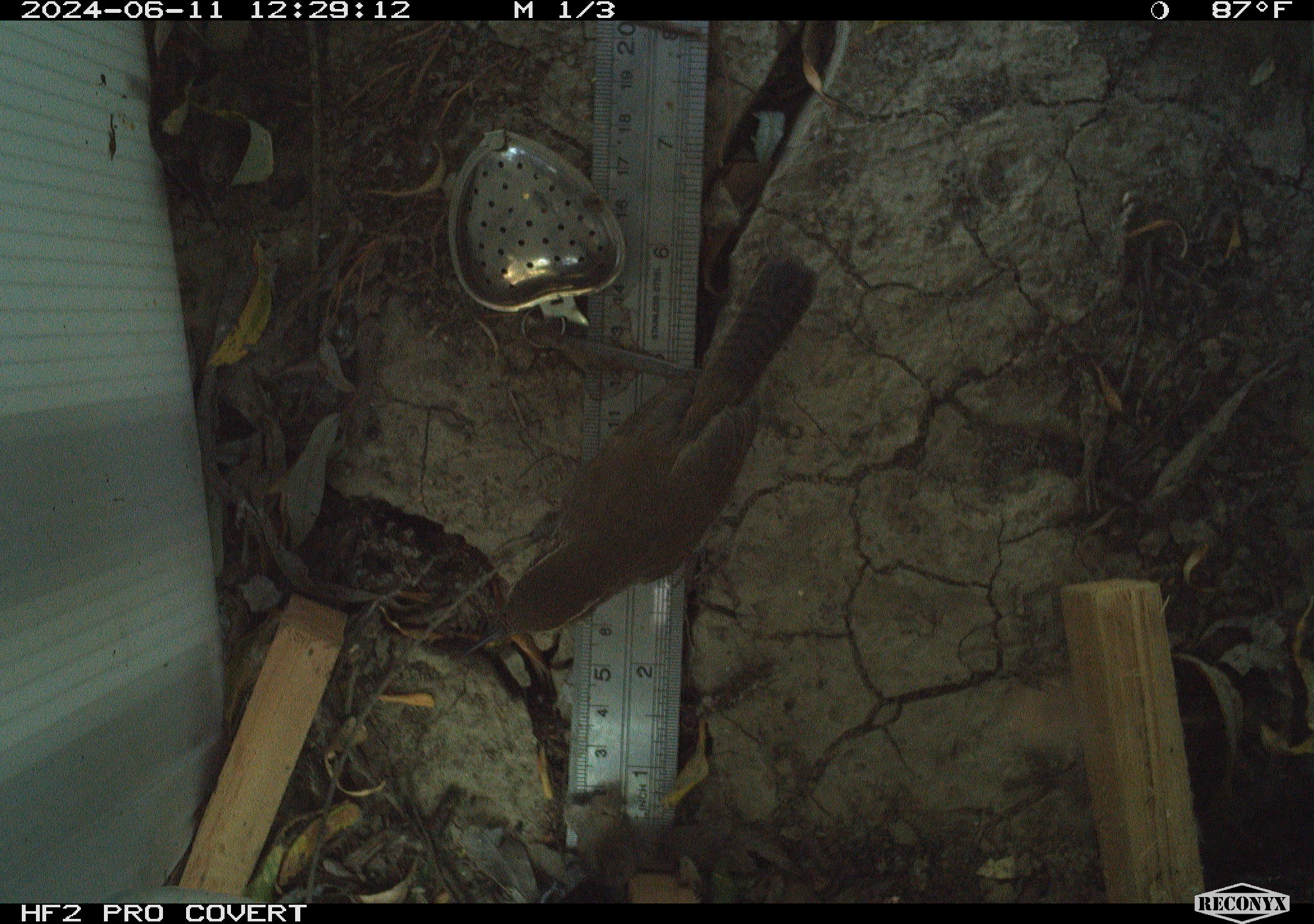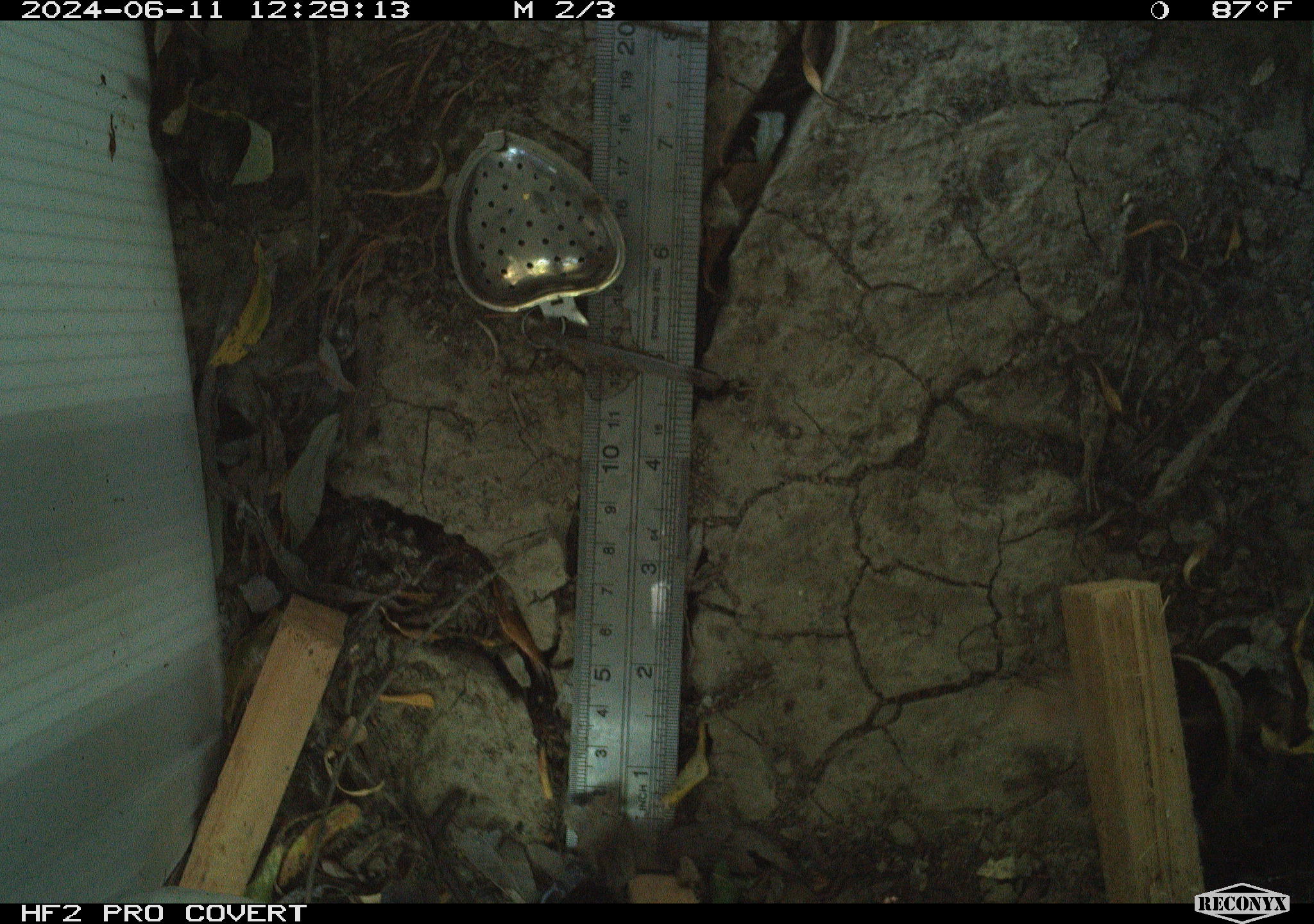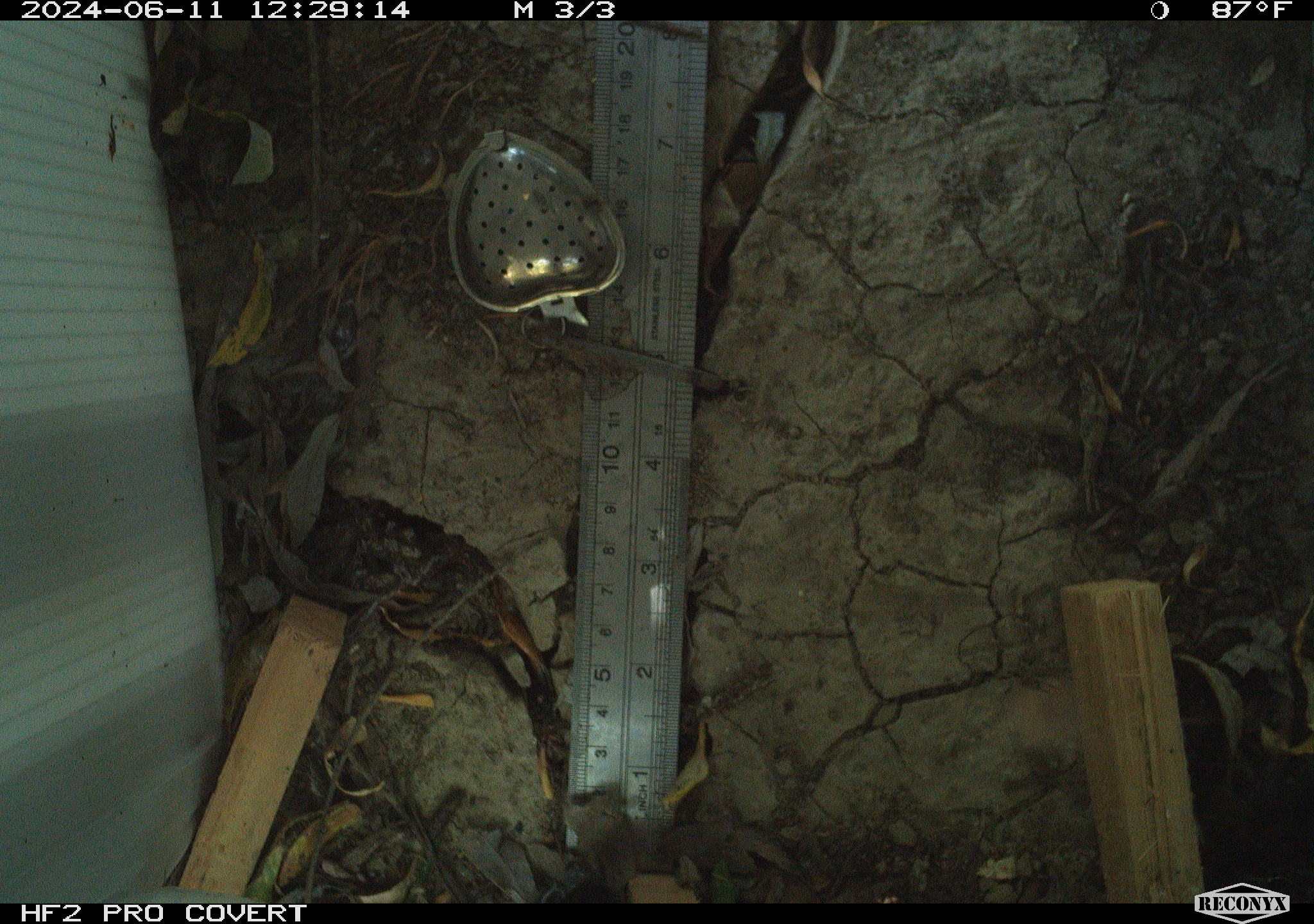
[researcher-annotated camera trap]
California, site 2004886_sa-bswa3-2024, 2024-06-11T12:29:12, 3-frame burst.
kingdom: Animalia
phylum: Chordata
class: Aves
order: Passeriformes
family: Troglodytidae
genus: Thryomanes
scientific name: Thryomanes bewickii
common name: bewick's wren